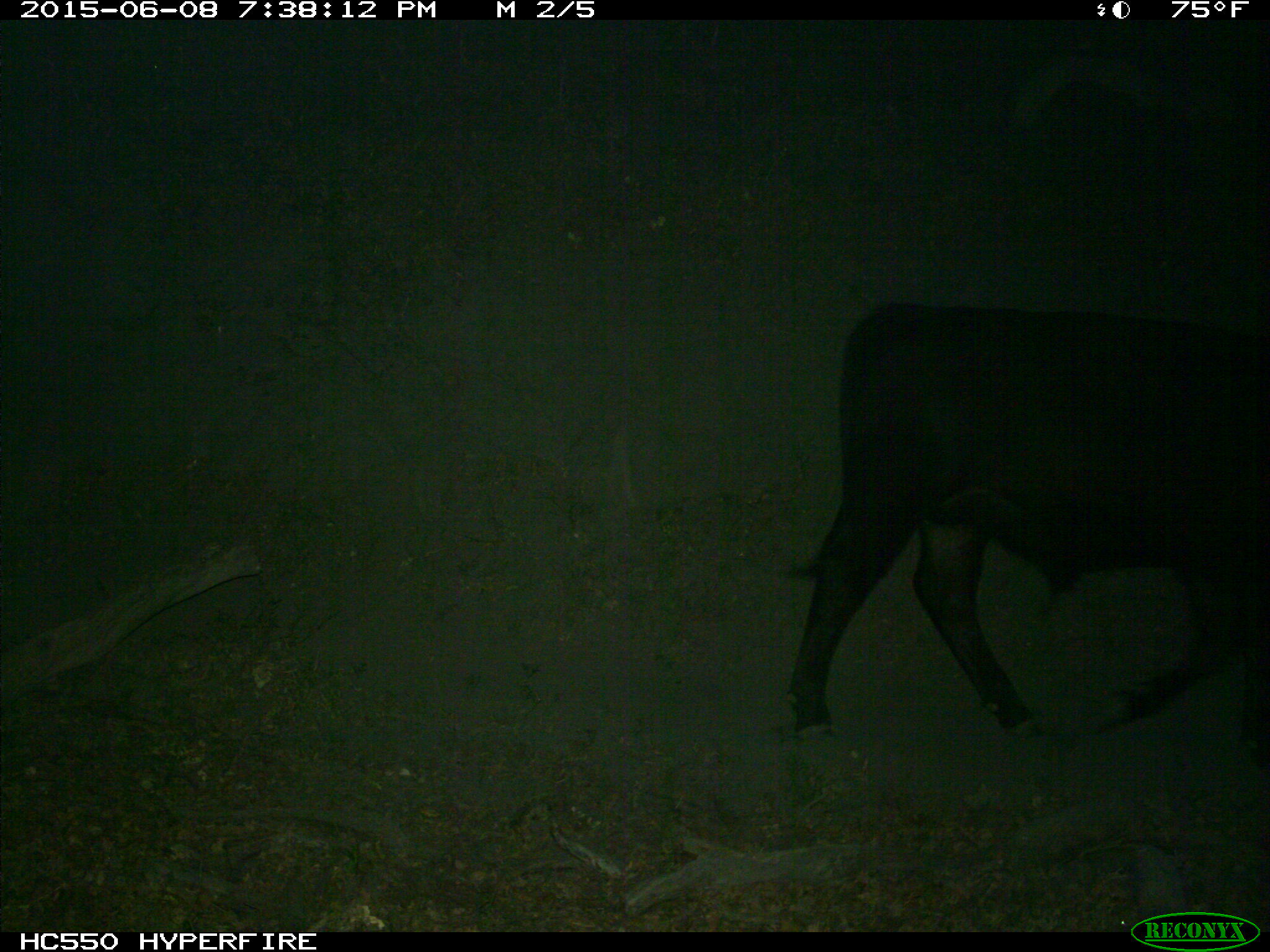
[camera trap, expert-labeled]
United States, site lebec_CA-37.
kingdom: Animalia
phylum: Chordata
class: Mammalia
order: Artiodactyla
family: Bovidae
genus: Bos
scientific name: Bos taurus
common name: domestic cow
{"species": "Bos taurus (domestic cow)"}